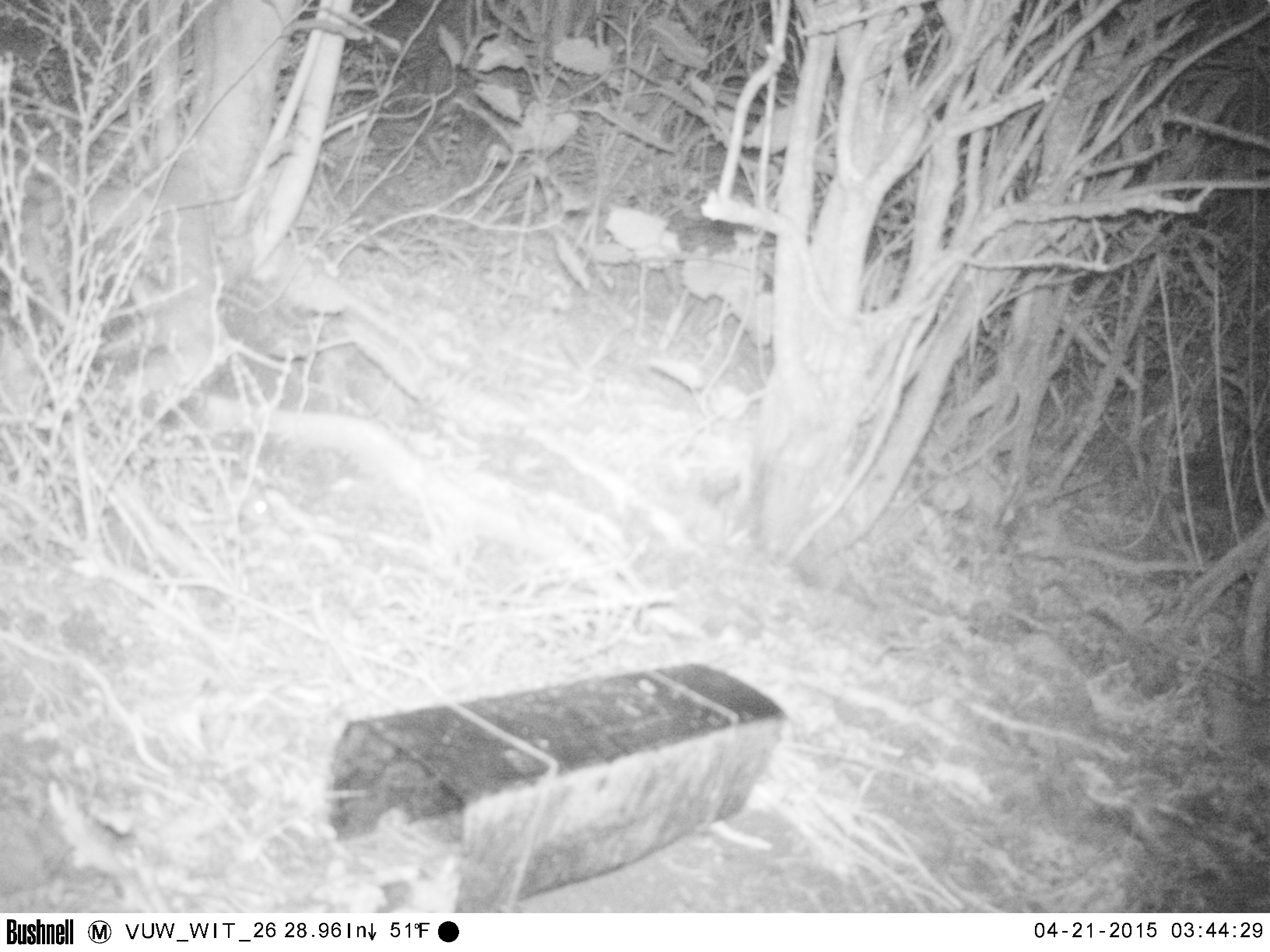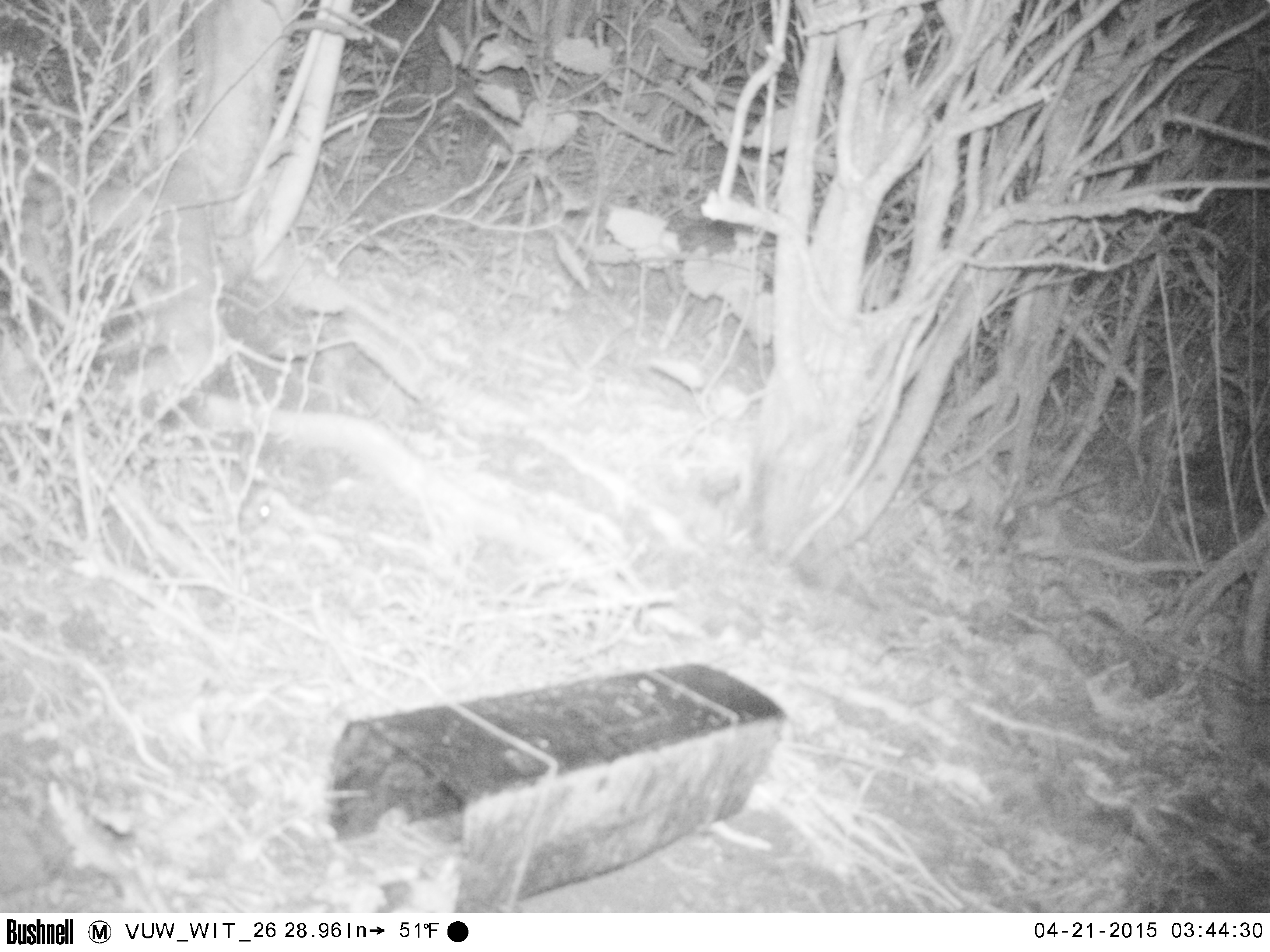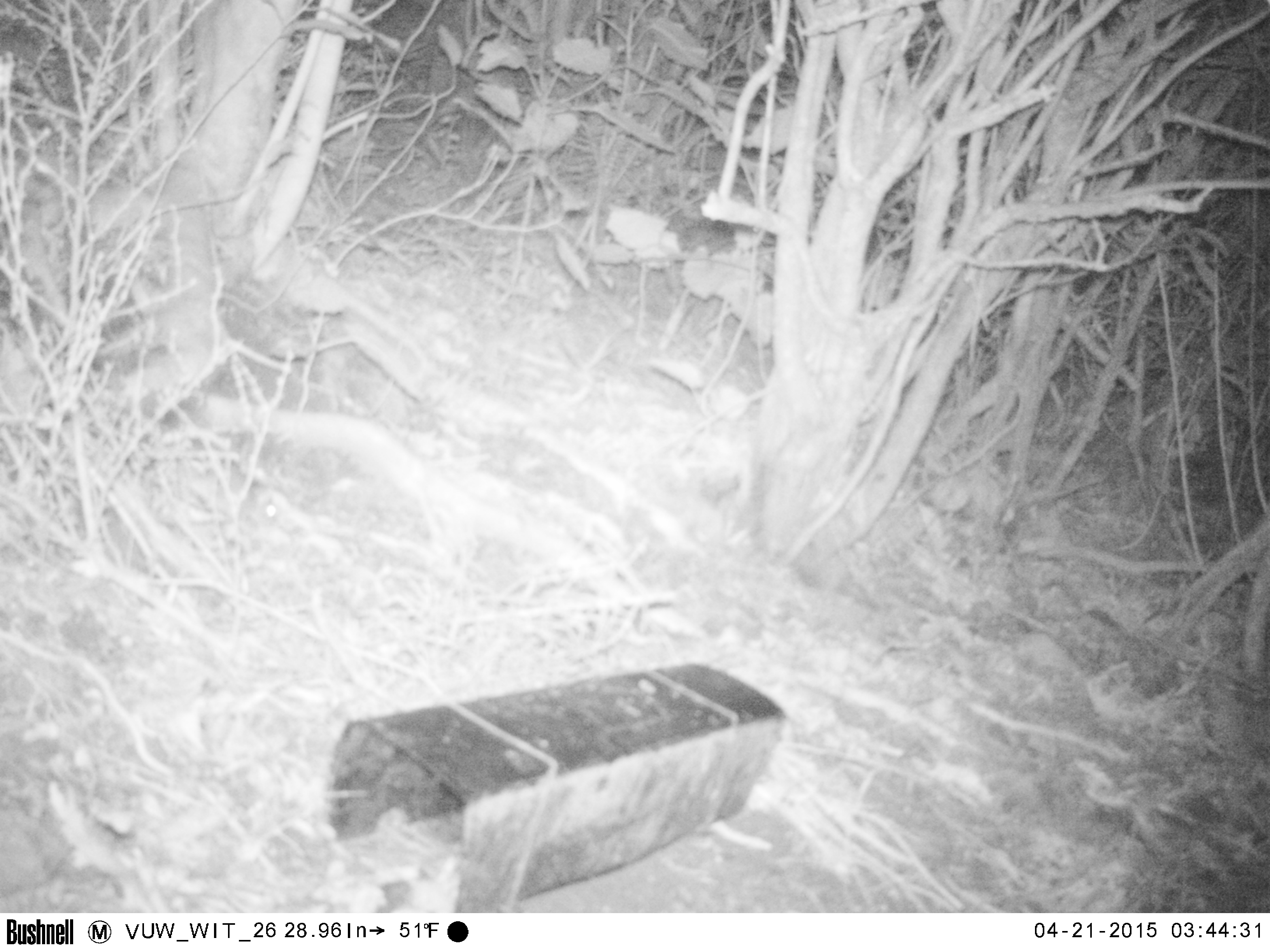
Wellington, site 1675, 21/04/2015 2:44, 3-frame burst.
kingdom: Animalia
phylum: Chordata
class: Mammalia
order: Rodentia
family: Muridae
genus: Rattus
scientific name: Rattus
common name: rat